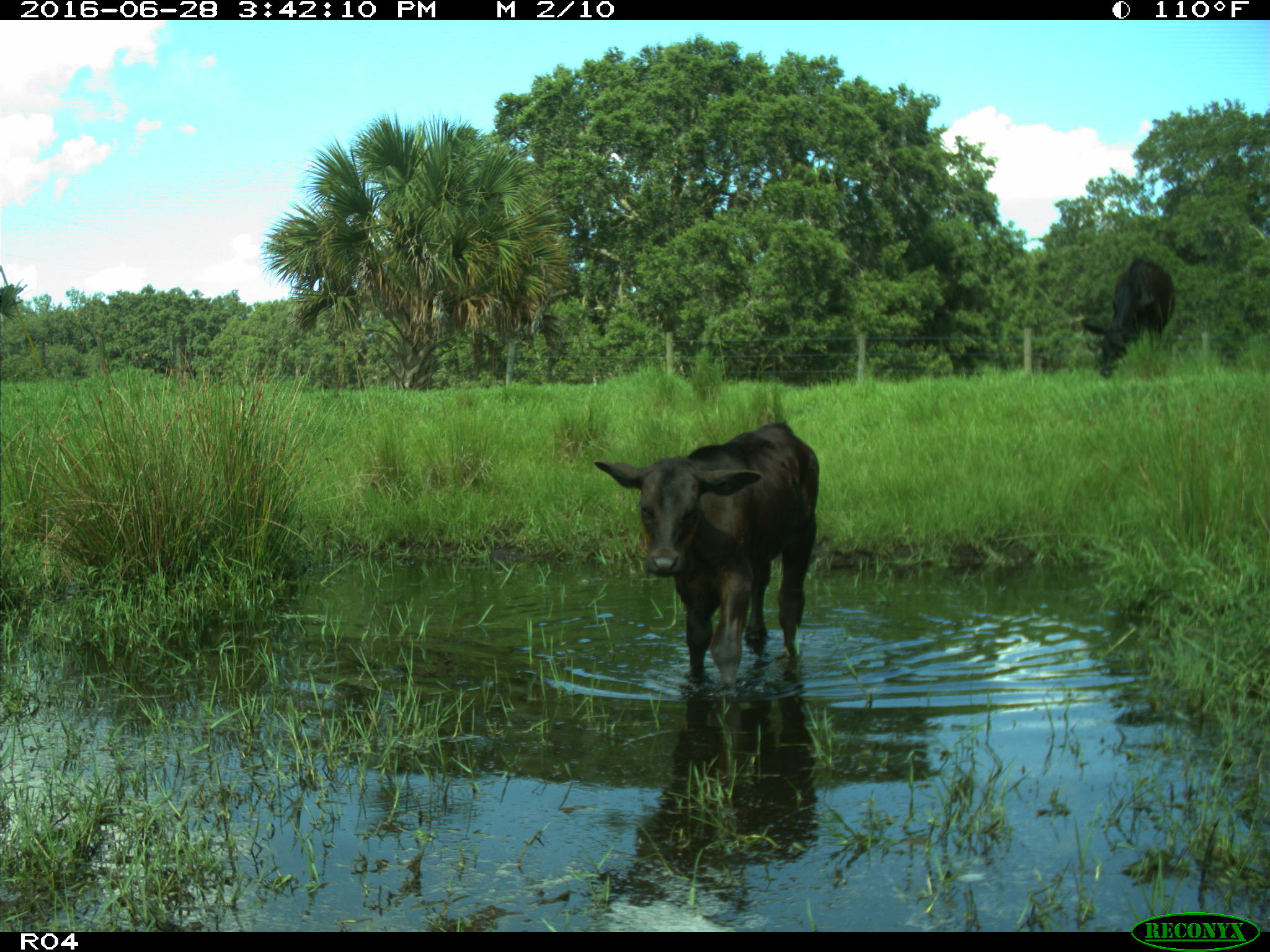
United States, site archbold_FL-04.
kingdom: Animalia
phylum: Chordata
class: Mammalia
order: Artiodactyla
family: Bovidae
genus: Bos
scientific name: Bos taurus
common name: domestic cow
Bos taurus (domestic cow).